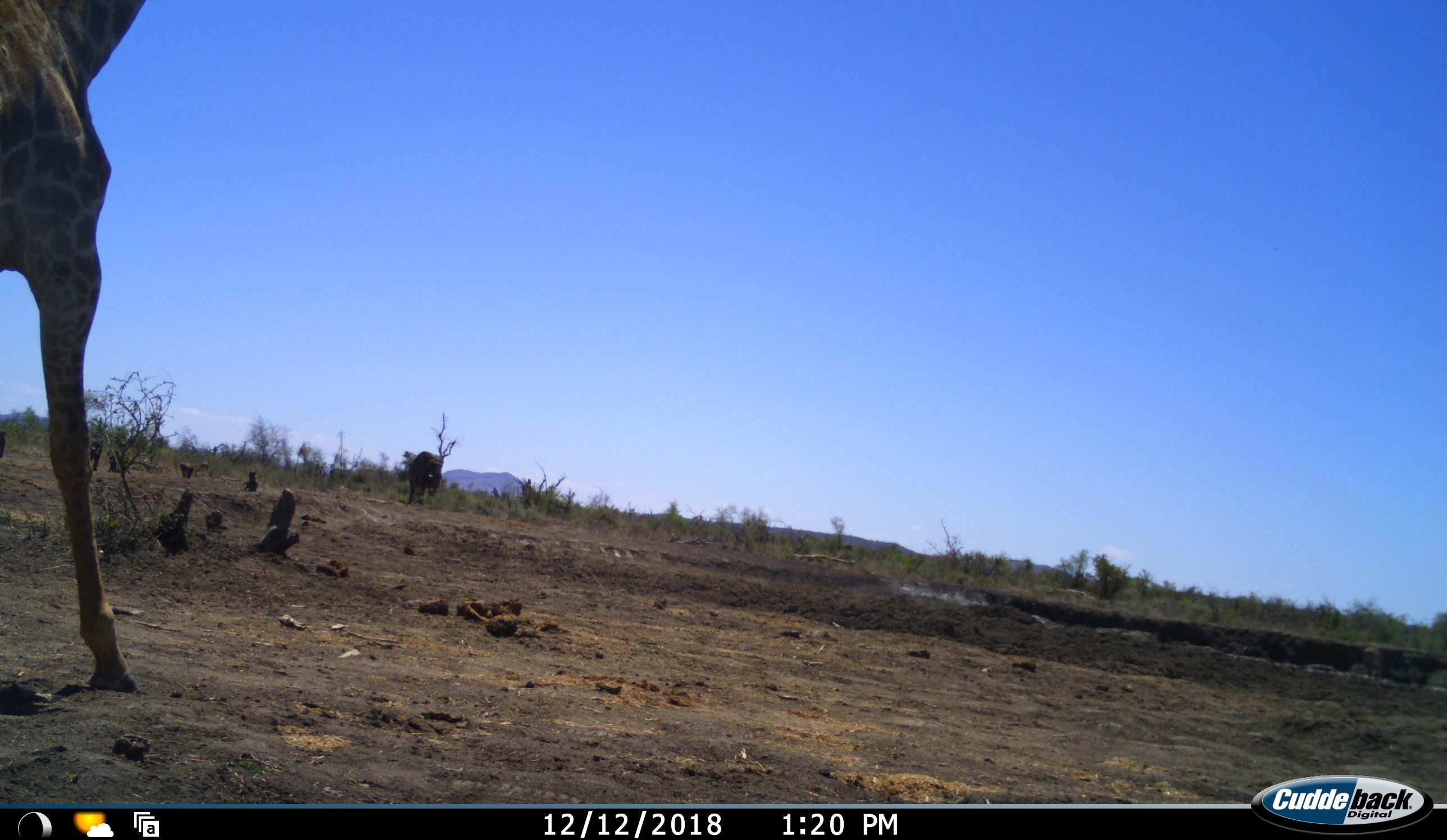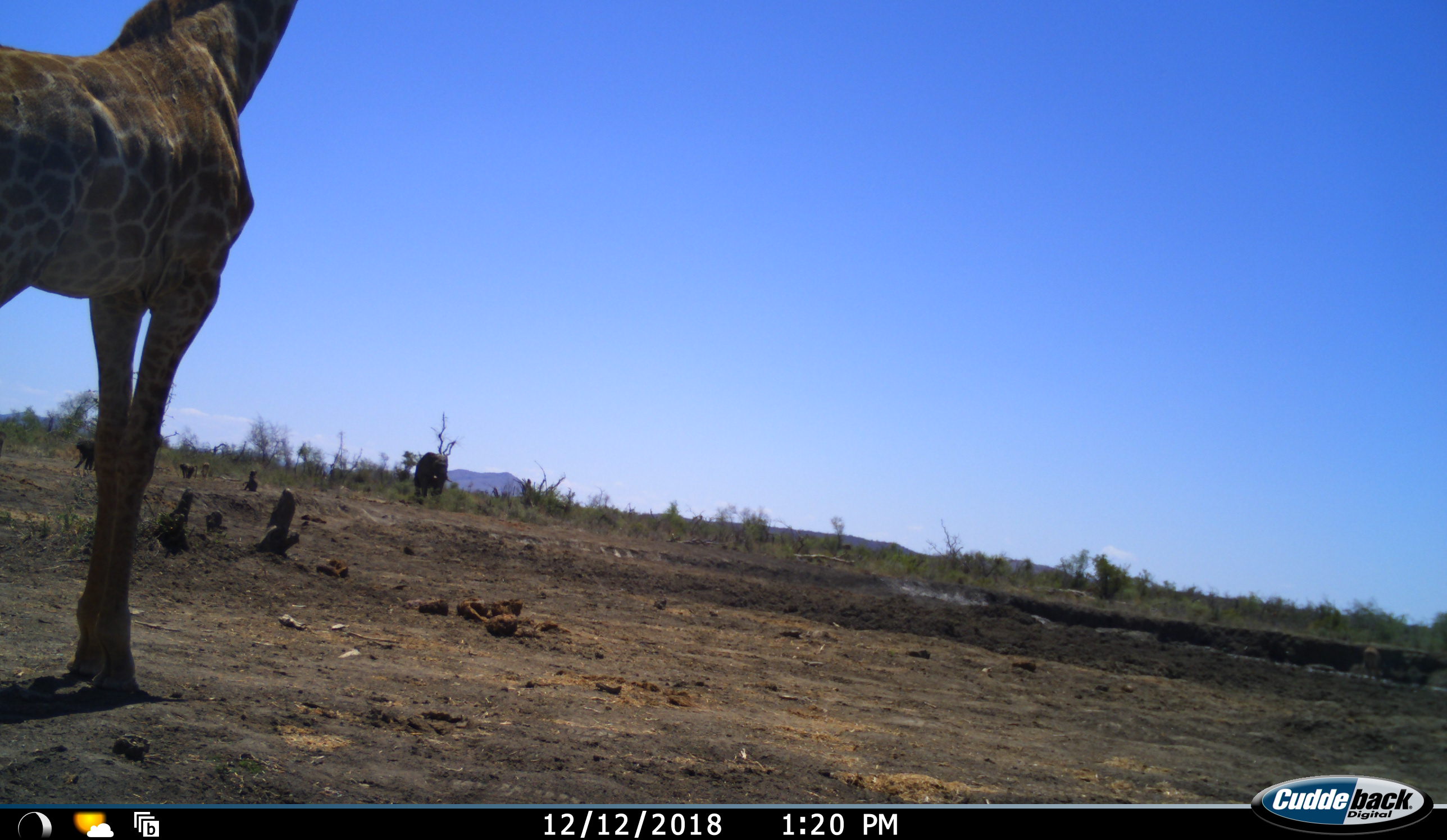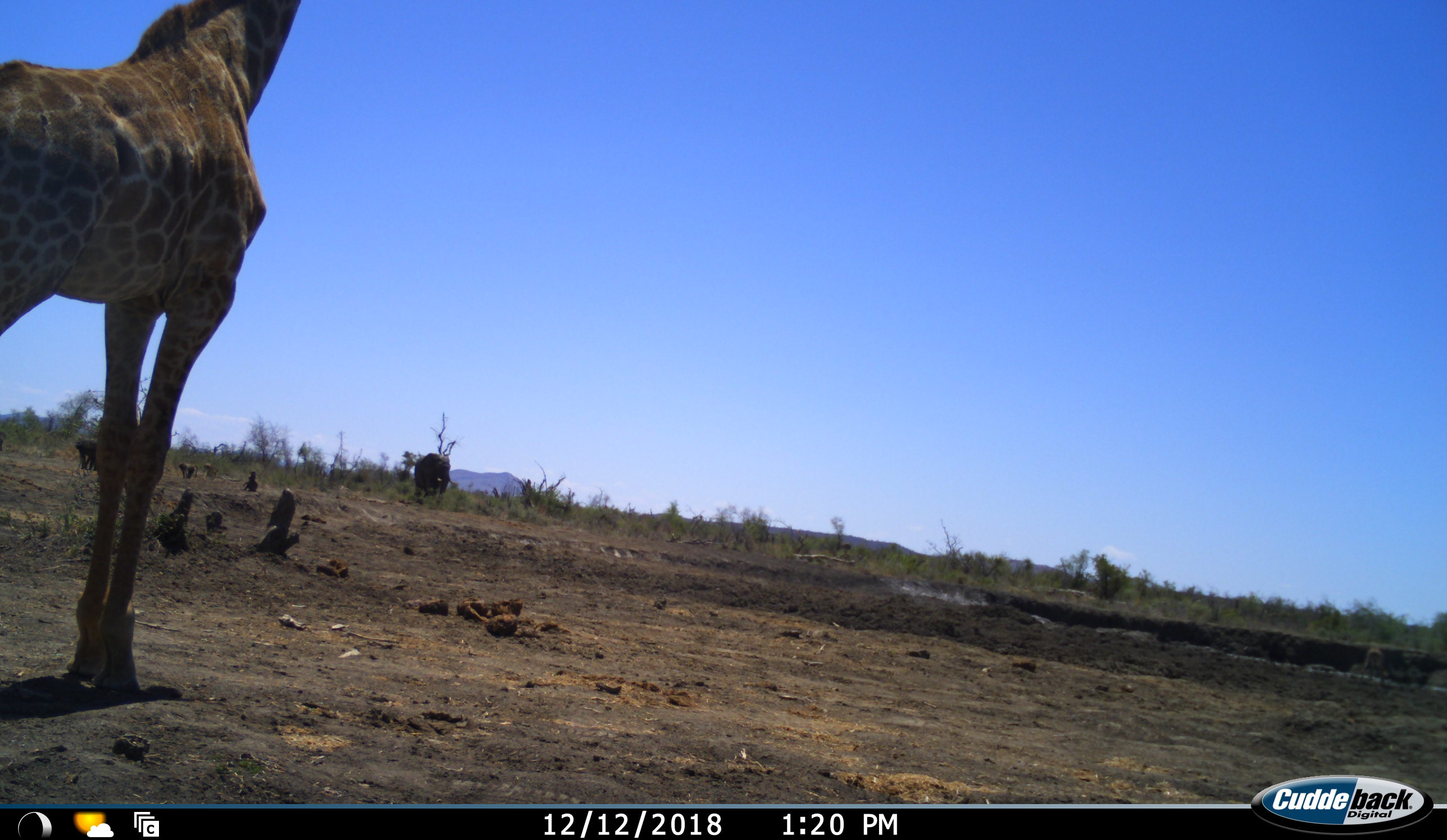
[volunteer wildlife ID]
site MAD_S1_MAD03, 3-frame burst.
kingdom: Animalia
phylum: Chordata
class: Mammalia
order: Proboscidea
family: Elephantidae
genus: Loxodonta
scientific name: Loxodonta africana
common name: african bush elephant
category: elephant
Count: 1.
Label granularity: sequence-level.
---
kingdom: Animalia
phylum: Chordata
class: Mammalia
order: Artiodactyla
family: Giraffidae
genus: Giraffa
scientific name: Giraffa camelopardalis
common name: giraffe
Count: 1.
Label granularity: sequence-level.